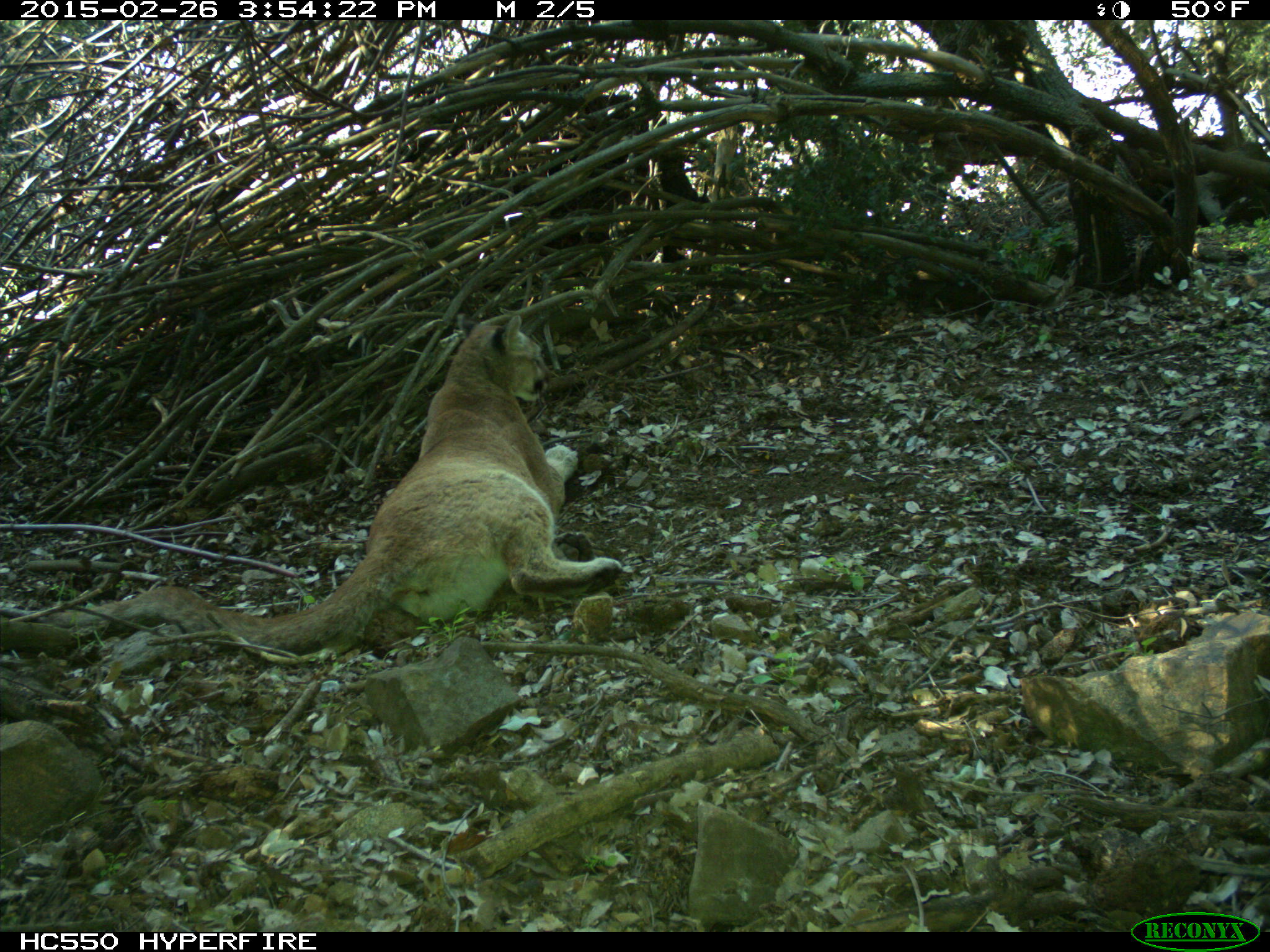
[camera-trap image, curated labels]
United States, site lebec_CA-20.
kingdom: Animalia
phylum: Chordata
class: Mammalia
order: Carnivora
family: Felidae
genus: Puma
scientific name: Puma concolor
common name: mountain lion